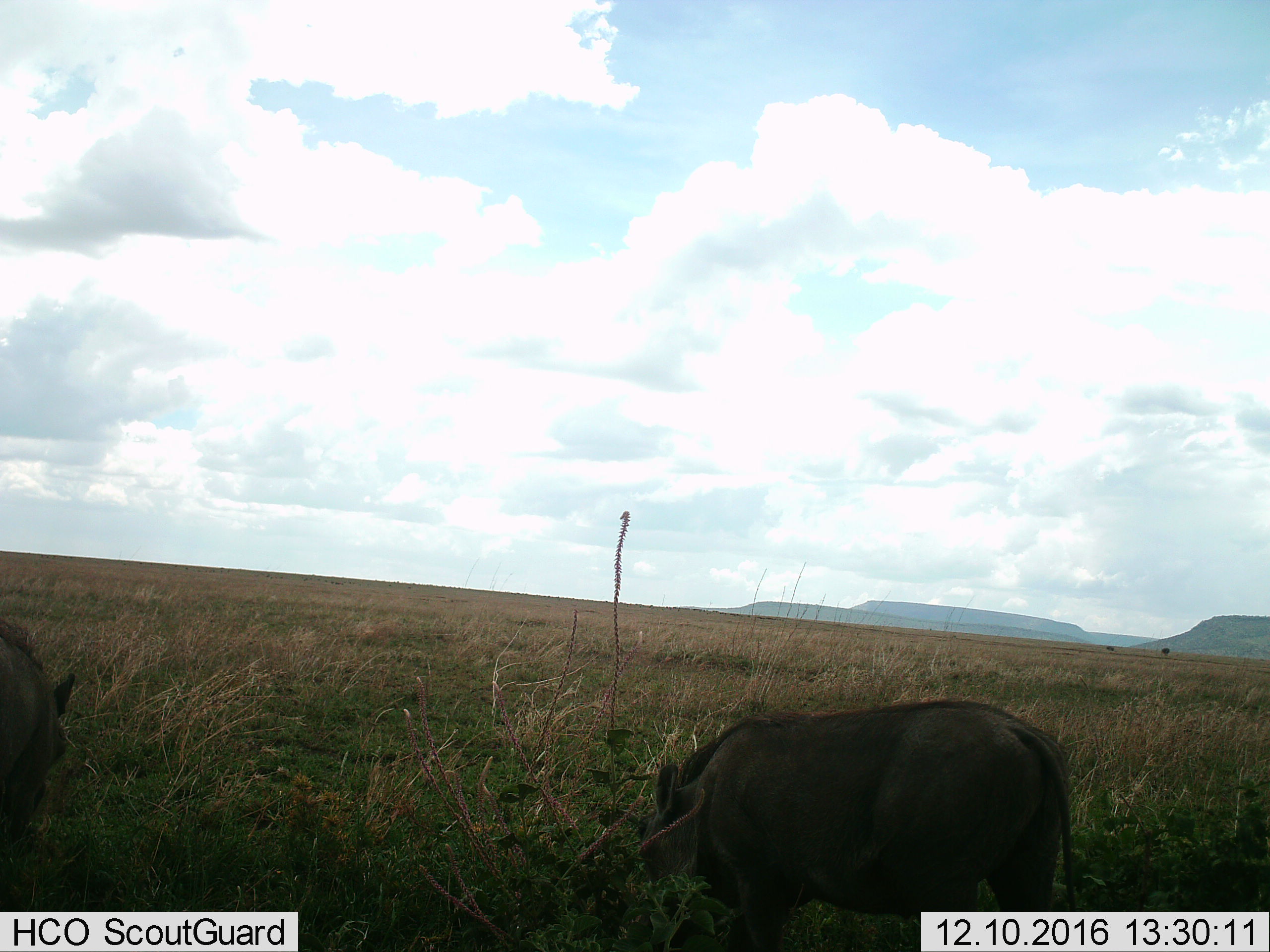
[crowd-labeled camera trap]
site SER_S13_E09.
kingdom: Animalia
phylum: Chordata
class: Mammalia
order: Artiodactyla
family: Suidae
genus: Phacochoerus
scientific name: Phacochoerus africanus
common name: warthog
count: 2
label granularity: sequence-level